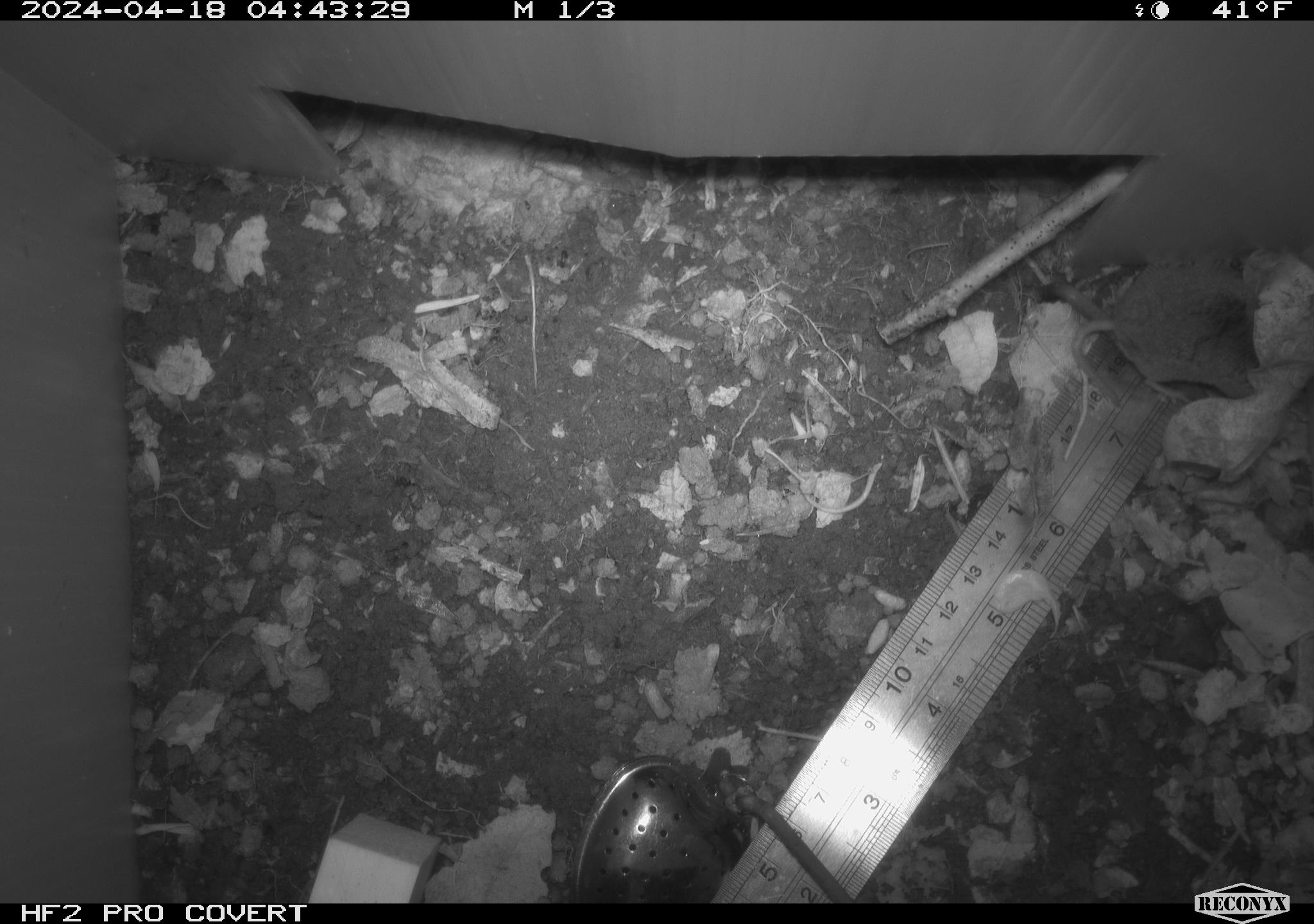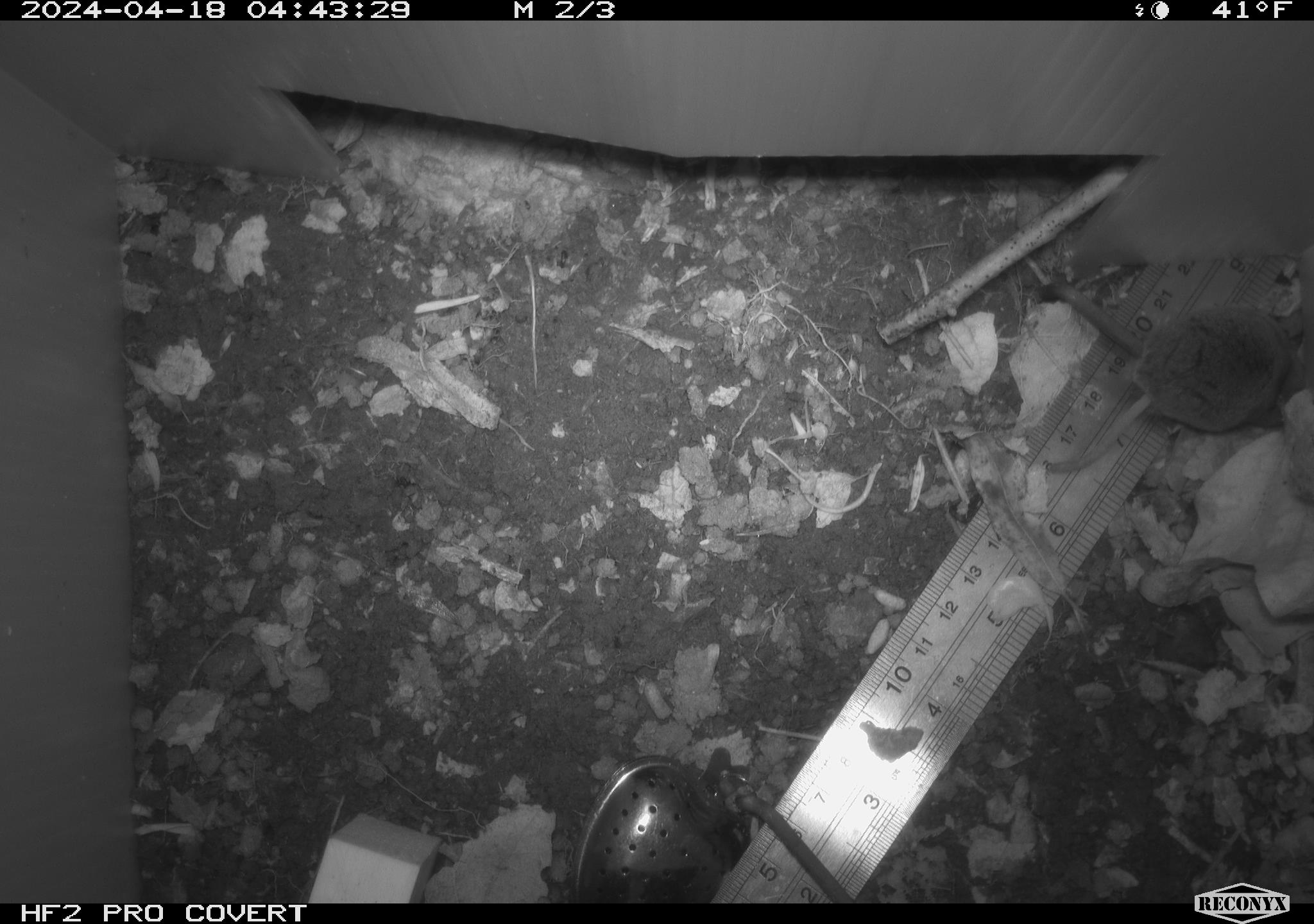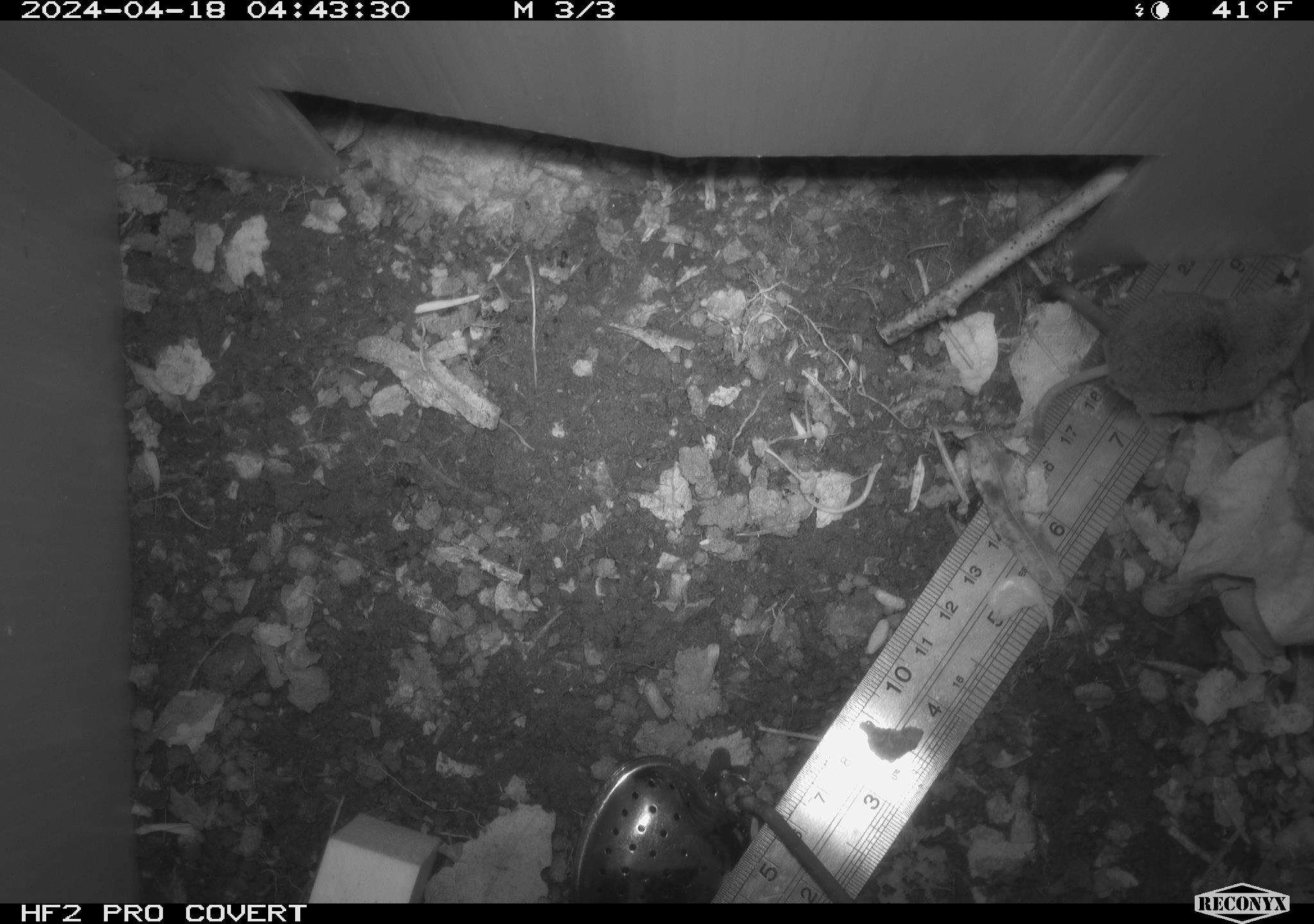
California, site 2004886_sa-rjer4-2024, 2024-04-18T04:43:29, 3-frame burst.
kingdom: Animalia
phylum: Chordata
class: Mammalia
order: Eulipotyphla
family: Soricidae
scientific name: Soricidae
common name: shrews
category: soricidae family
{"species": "soricidae family (shrews) (Soricidae)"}